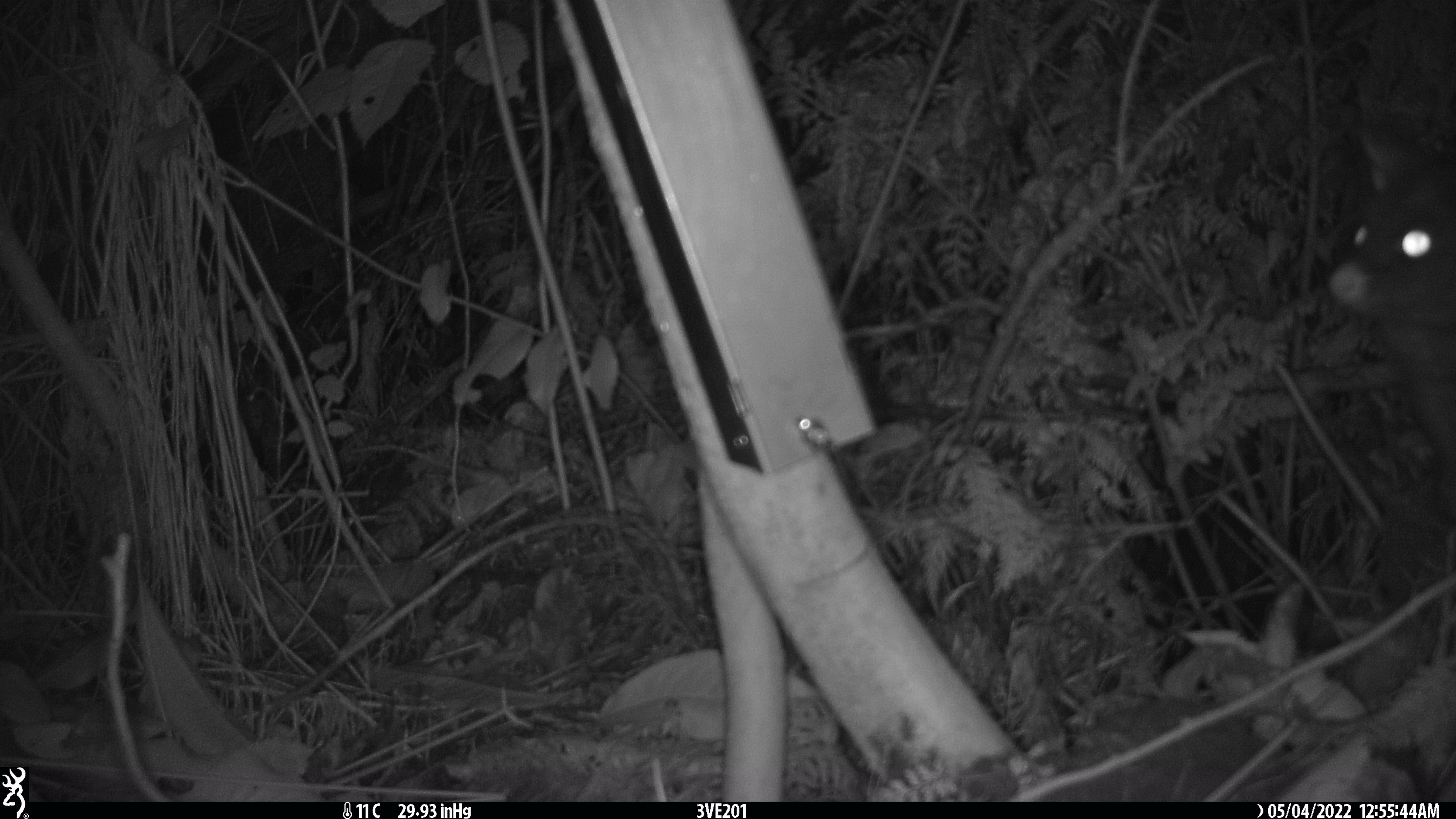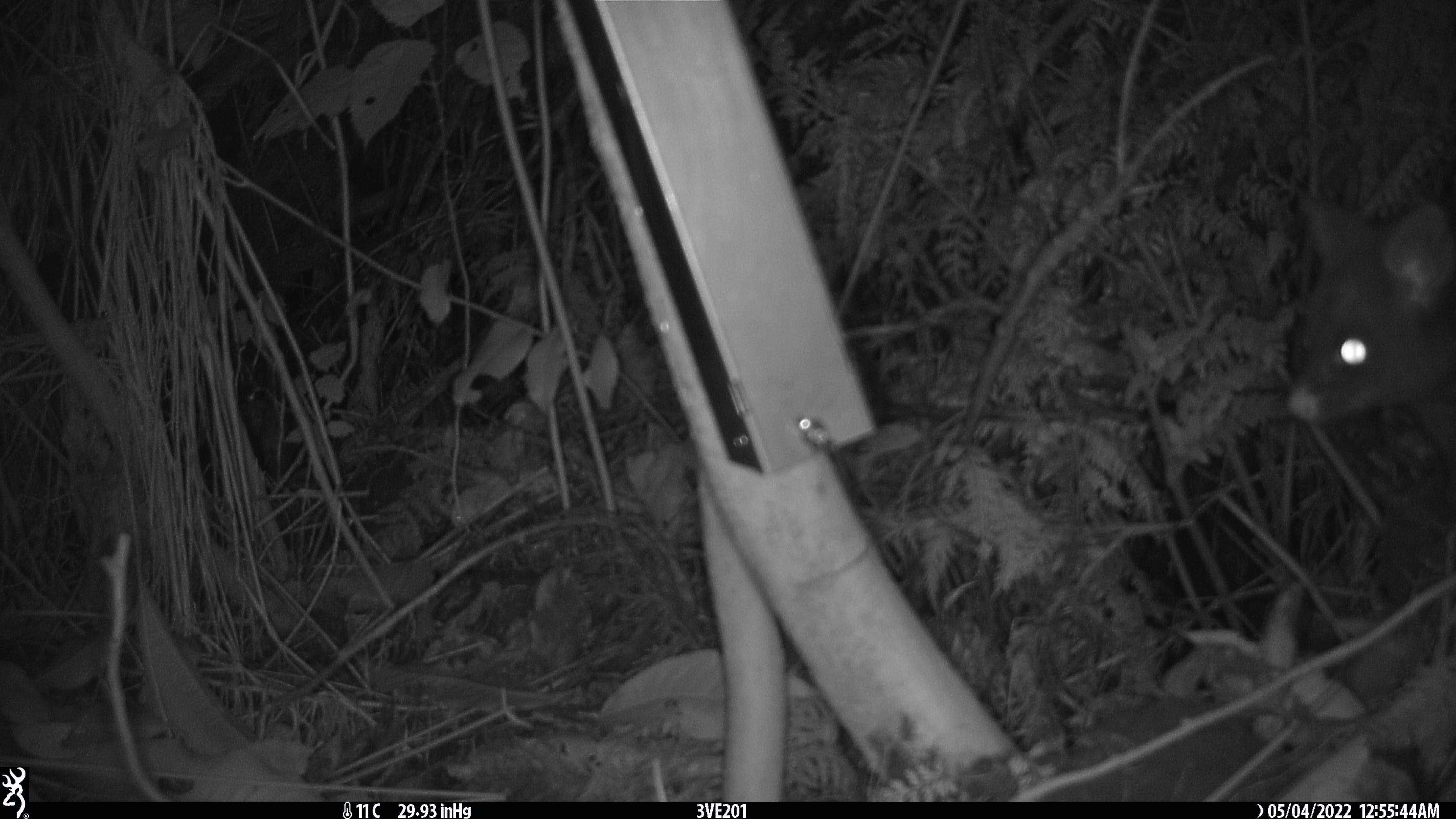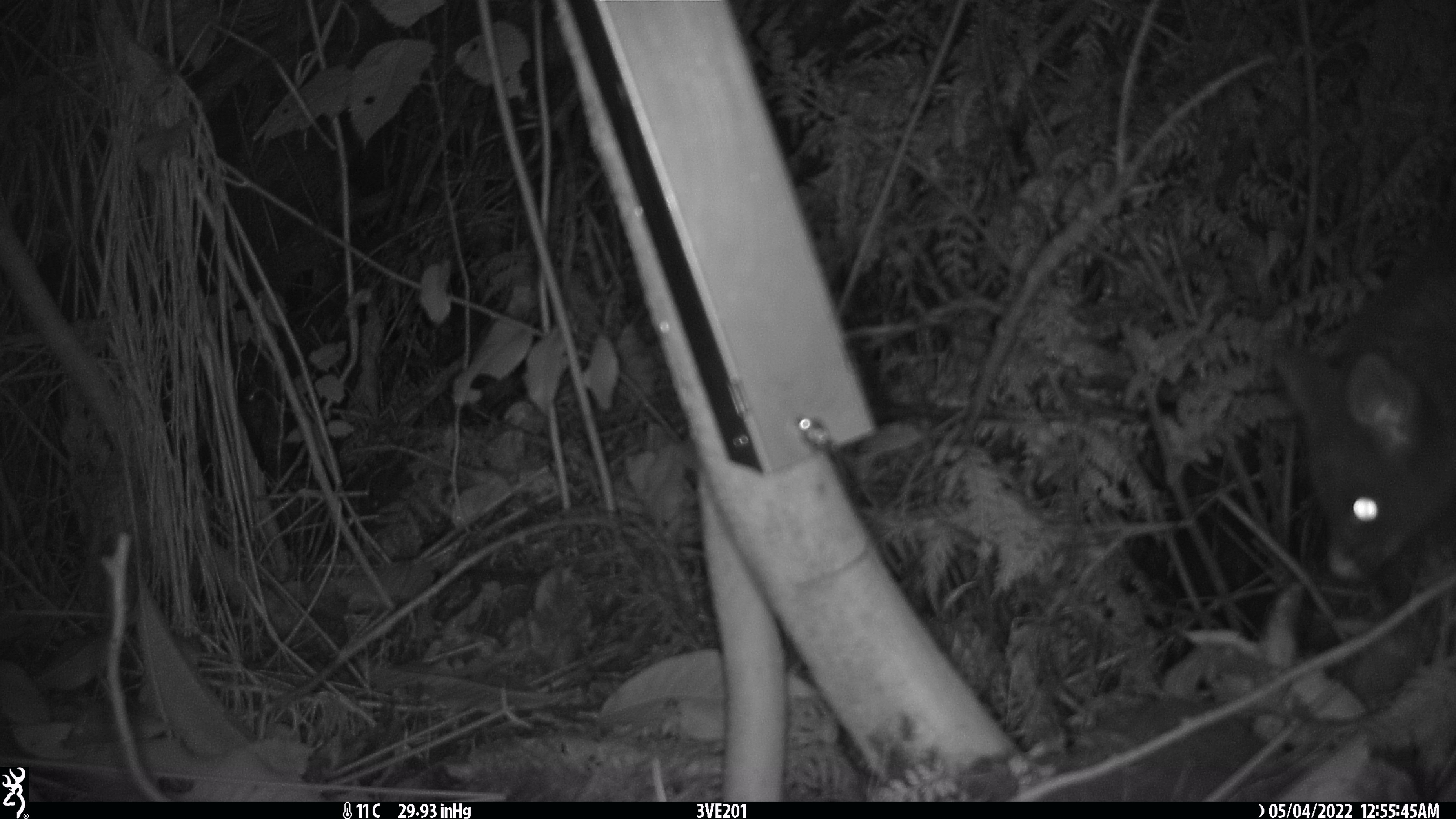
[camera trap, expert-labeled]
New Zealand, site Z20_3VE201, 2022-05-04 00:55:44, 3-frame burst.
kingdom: Animalia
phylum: Chordata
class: Mammalia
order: Diprotodontia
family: Phalangeridae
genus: Trichosurus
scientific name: Trichosurus vulpecula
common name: common brushtail possum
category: possum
Possum (common brushtail possum) (Trichosurus vulpecula).